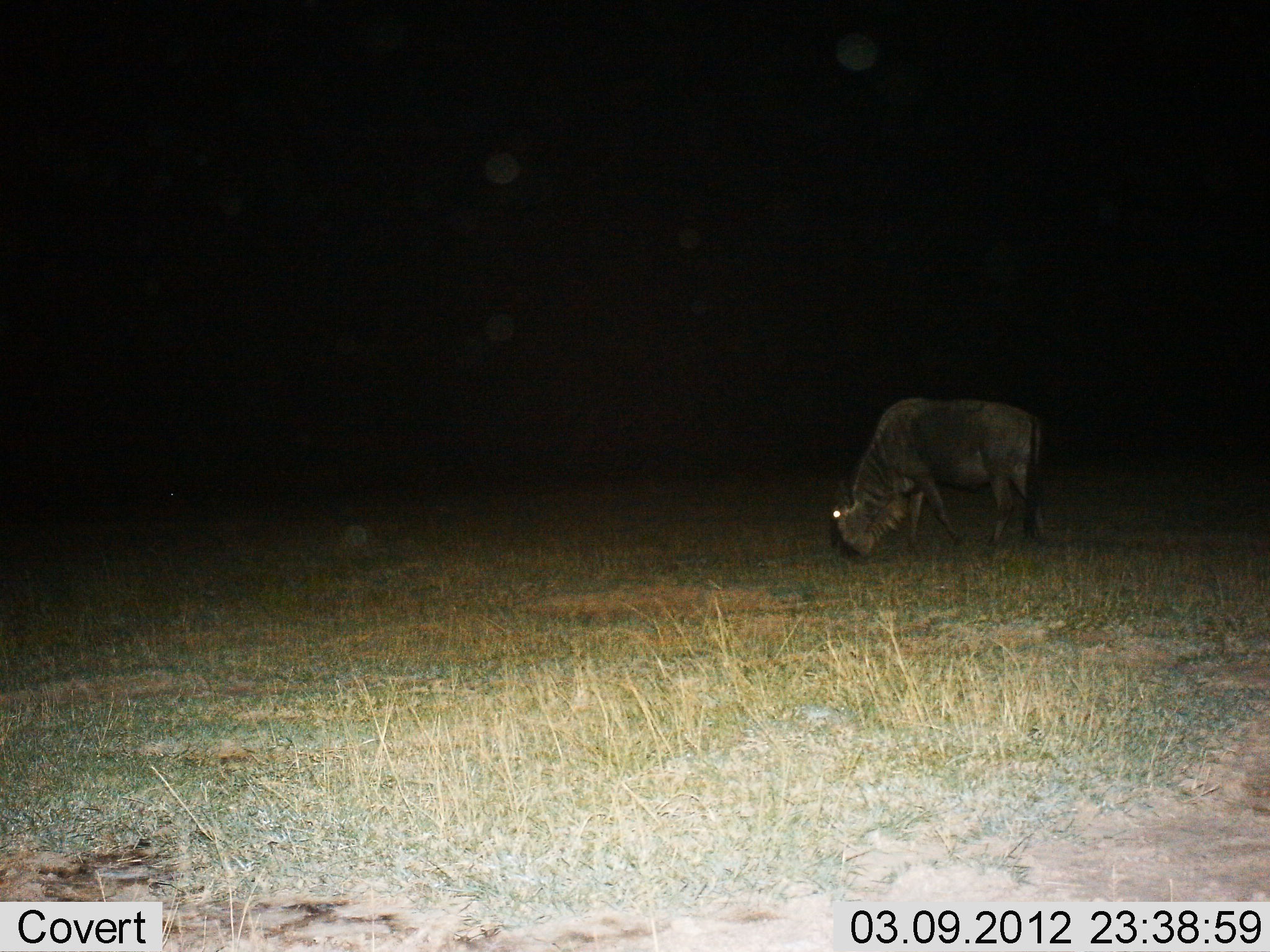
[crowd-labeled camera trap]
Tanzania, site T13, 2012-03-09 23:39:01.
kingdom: Animalia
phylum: Chordata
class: Mammalia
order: Artiodactyla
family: Bovidae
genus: Connochaetes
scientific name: Connochaetes taurinus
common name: blue wildebeest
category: wildebeest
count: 1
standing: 6%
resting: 0%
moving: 0%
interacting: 0%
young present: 0%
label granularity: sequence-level